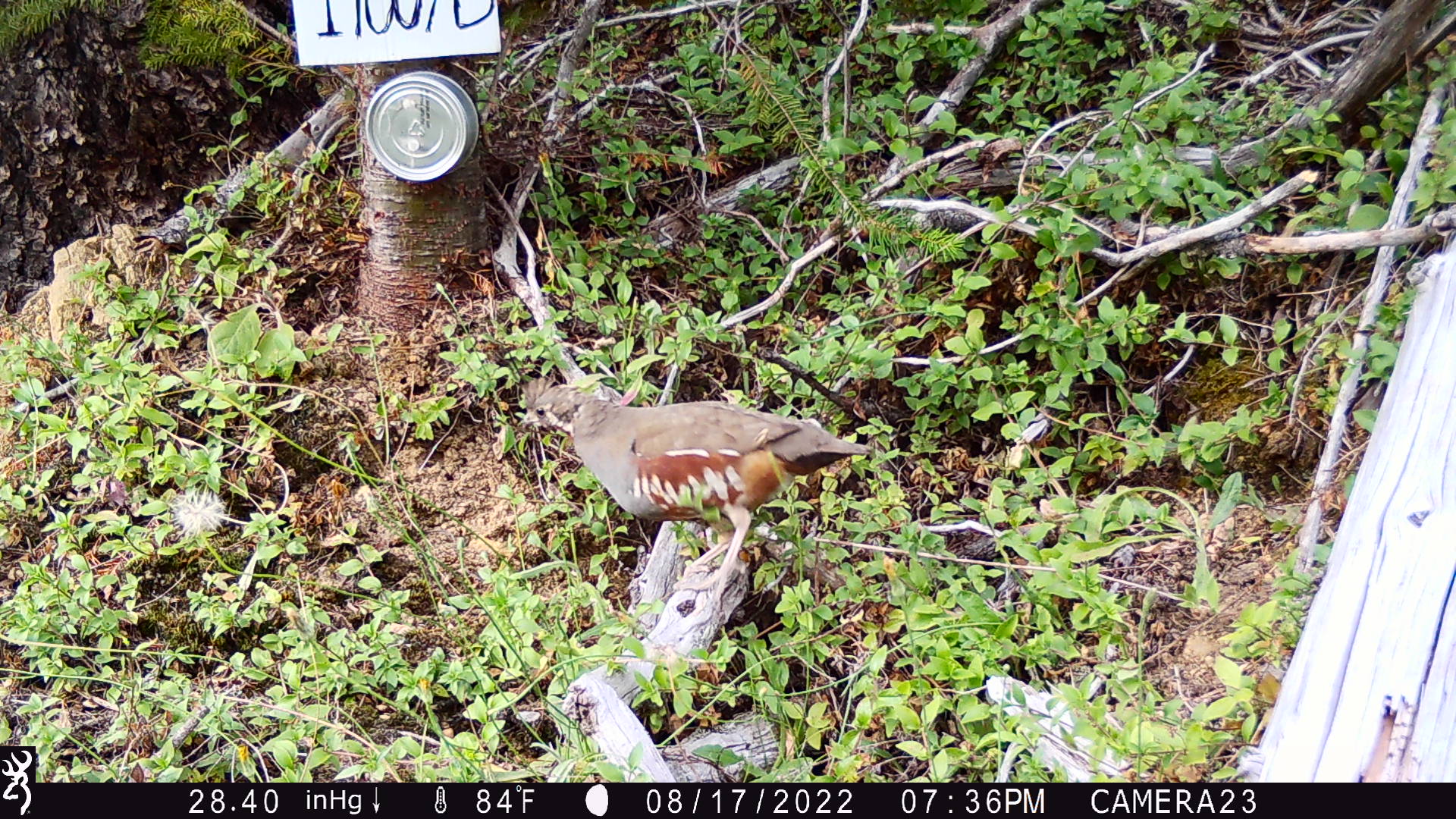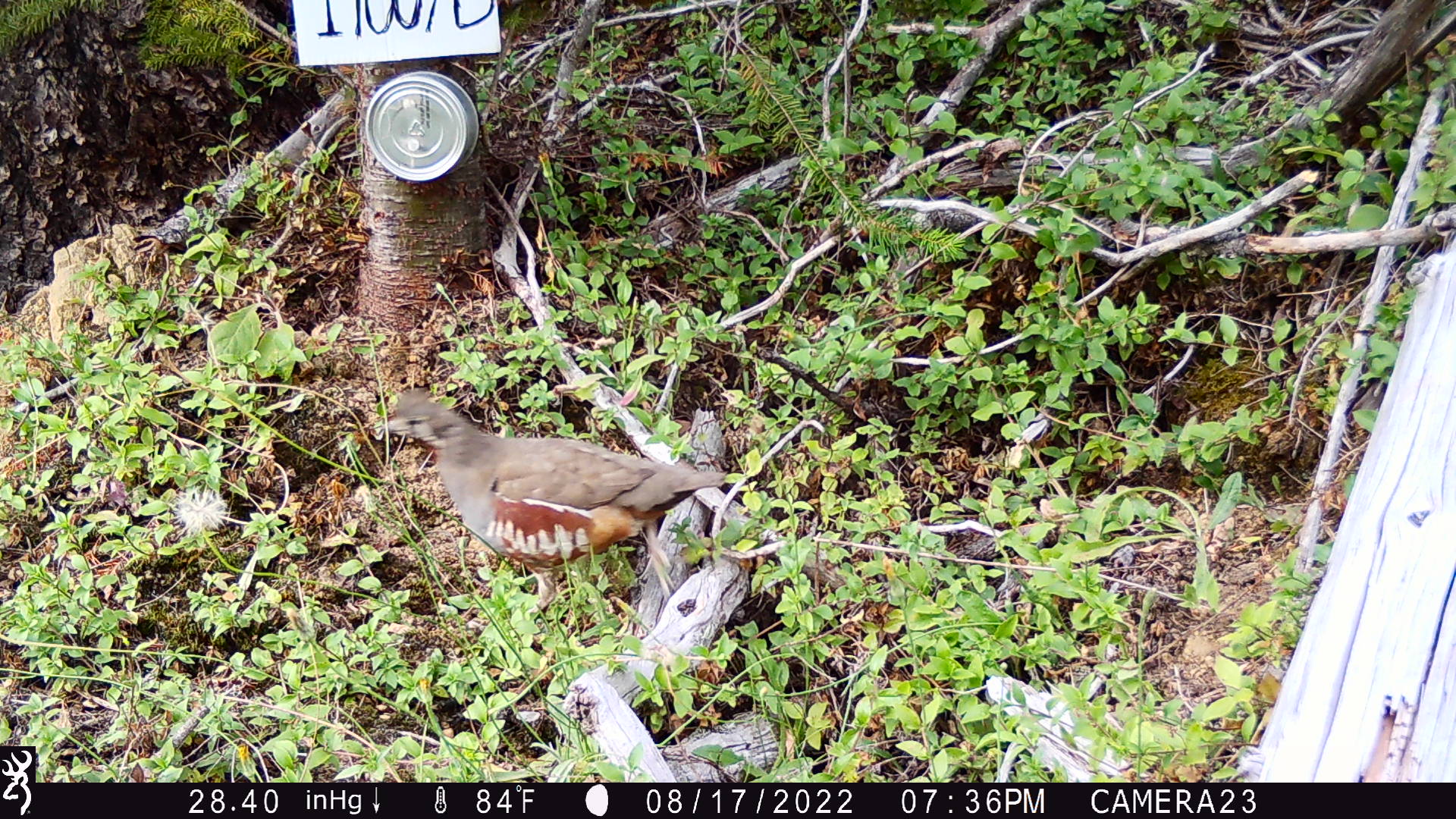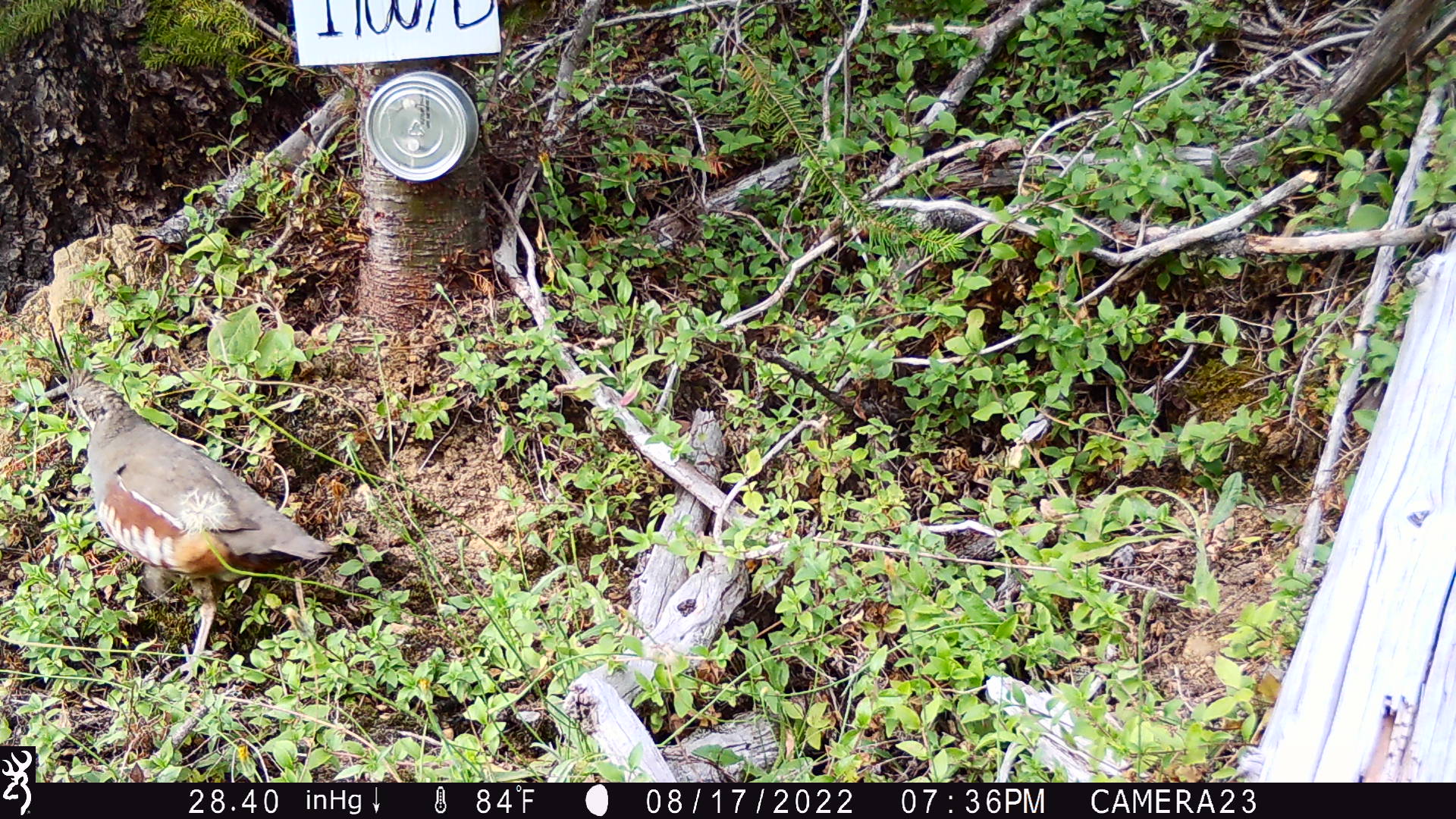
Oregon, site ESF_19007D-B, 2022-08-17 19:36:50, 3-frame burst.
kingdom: Animalia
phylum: Chordata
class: Aves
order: Galliformes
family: Odontophoridae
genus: Oreortyx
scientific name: Oreortyx pictus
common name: mountain quail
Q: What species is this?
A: Mountain quail (Oreortyx pictus).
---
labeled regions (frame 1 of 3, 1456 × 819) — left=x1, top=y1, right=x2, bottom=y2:
mountain quail: left=513, top=374, right=872, bottom=609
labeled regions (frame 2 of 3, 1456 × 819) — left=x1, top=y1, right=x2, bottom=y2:
mountain quail: left=374, top=393, right=744, bottom=622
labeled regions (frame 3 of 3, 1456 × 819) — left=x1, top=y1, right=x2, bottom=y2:
mountain quail: left=52, top=330, right=343, bottom=678